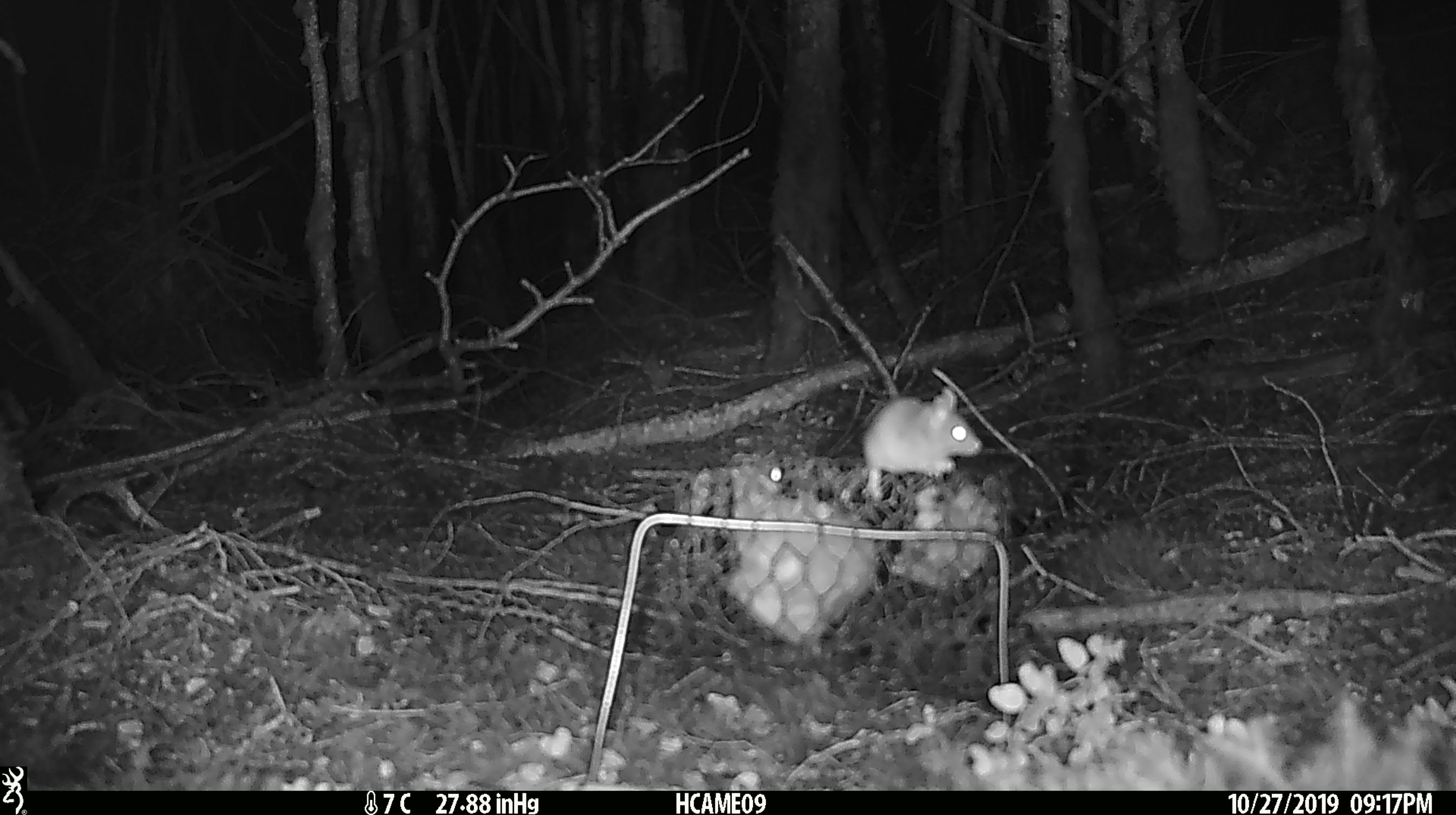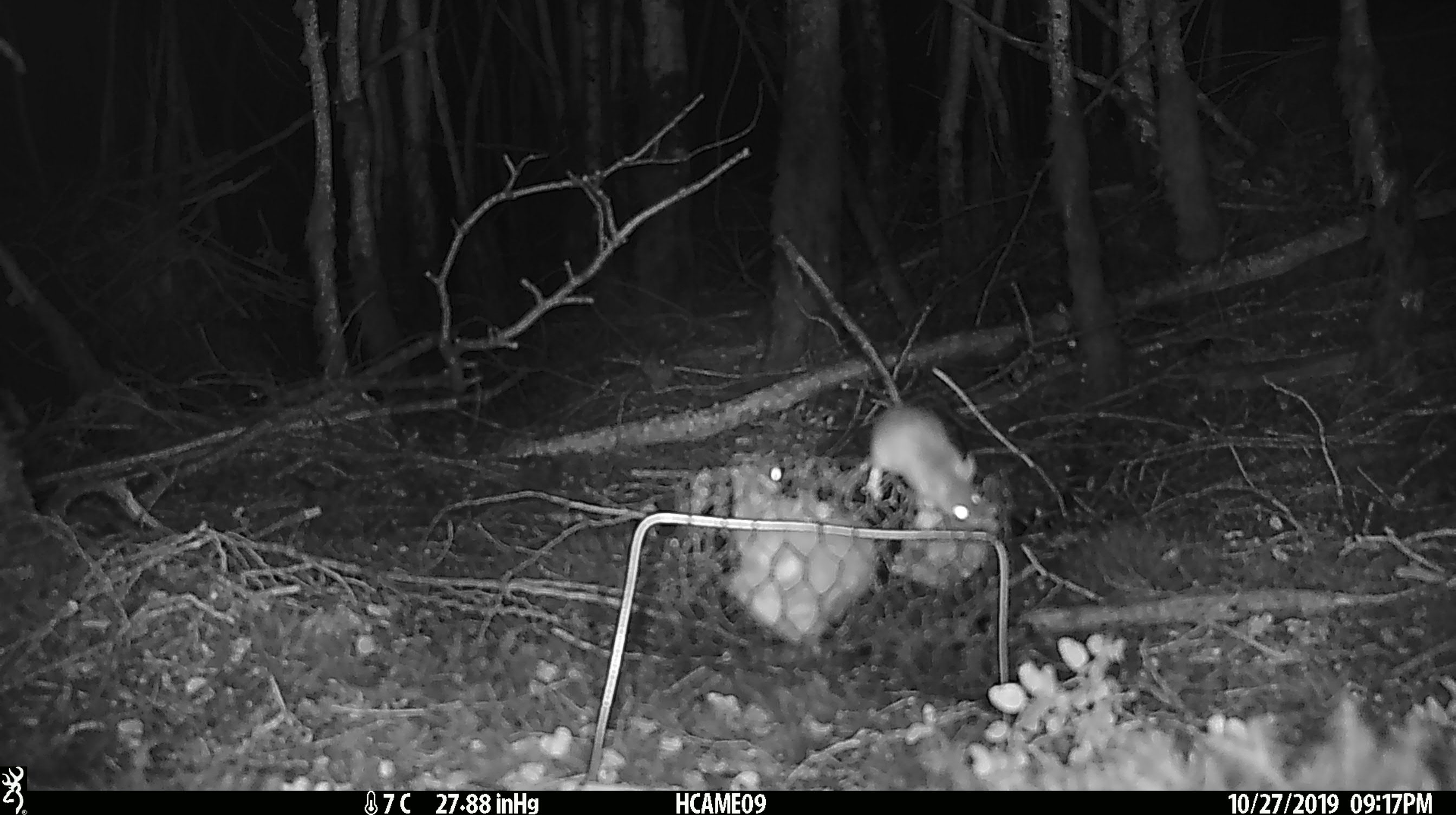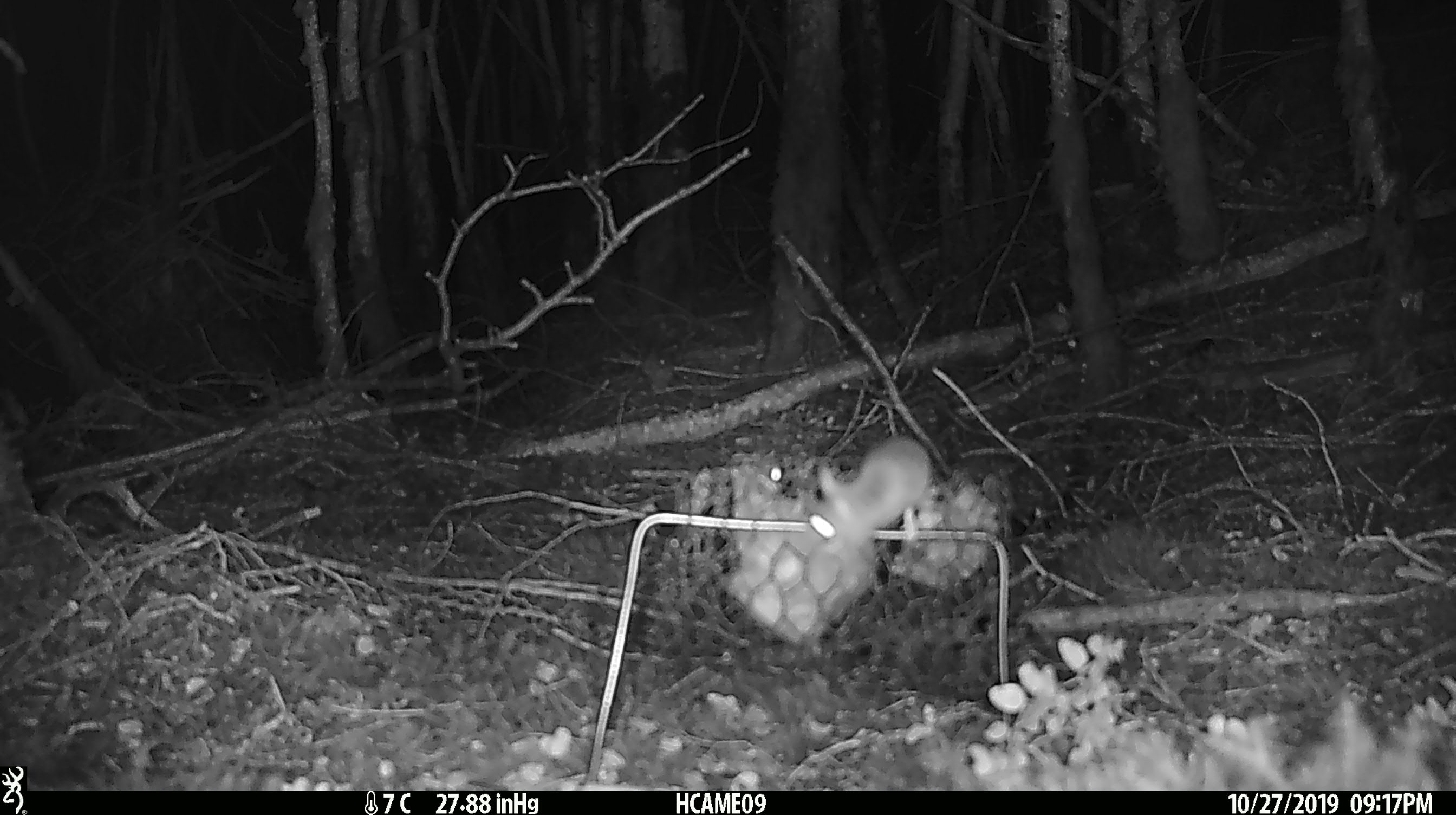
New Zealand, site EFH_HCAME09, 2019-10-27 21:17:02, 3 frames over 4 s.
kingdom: Animalia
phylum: Chordata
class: Mammalia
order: Rodentia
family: Muridae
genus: Mus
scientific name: Mus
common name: mouse